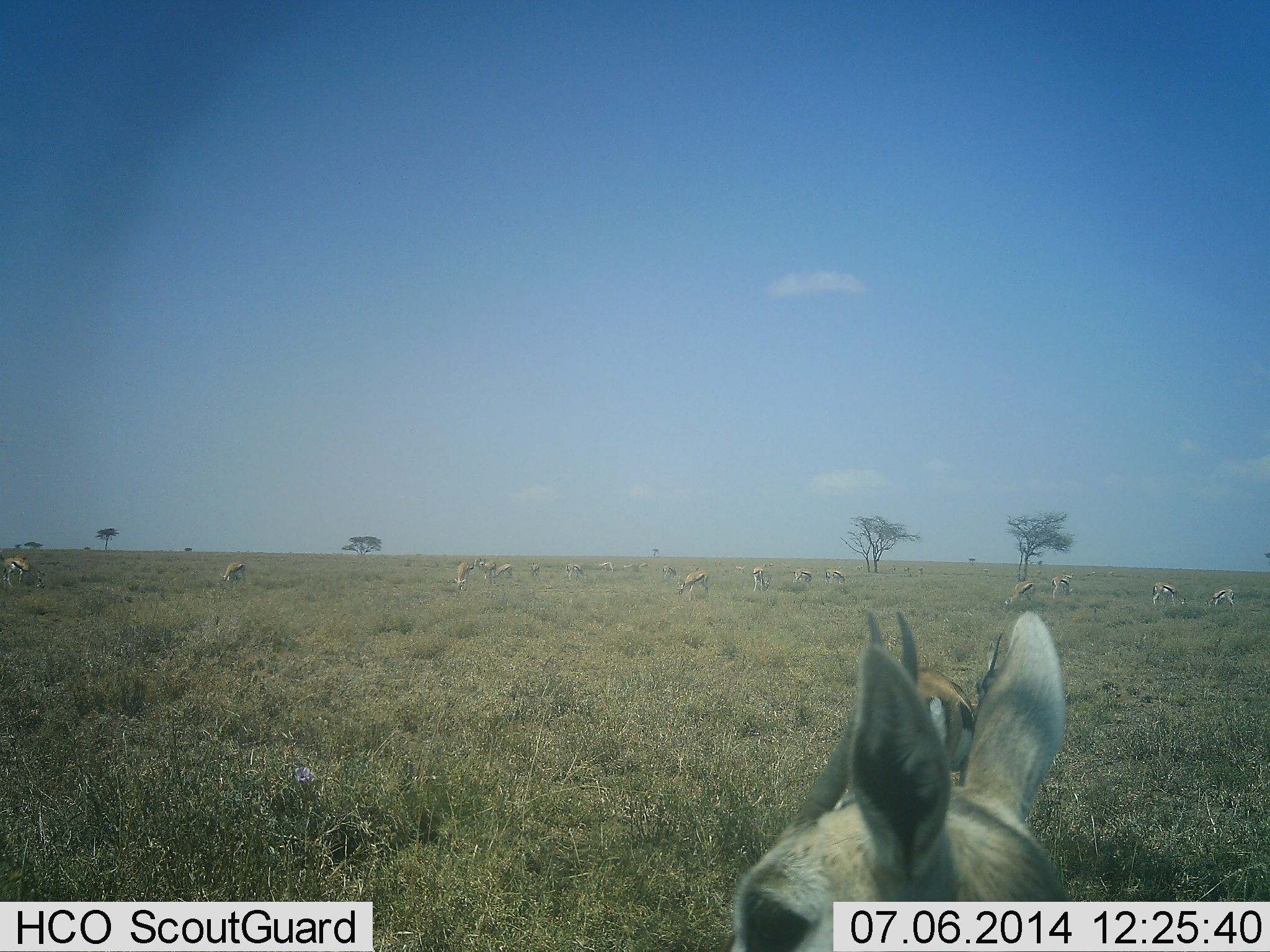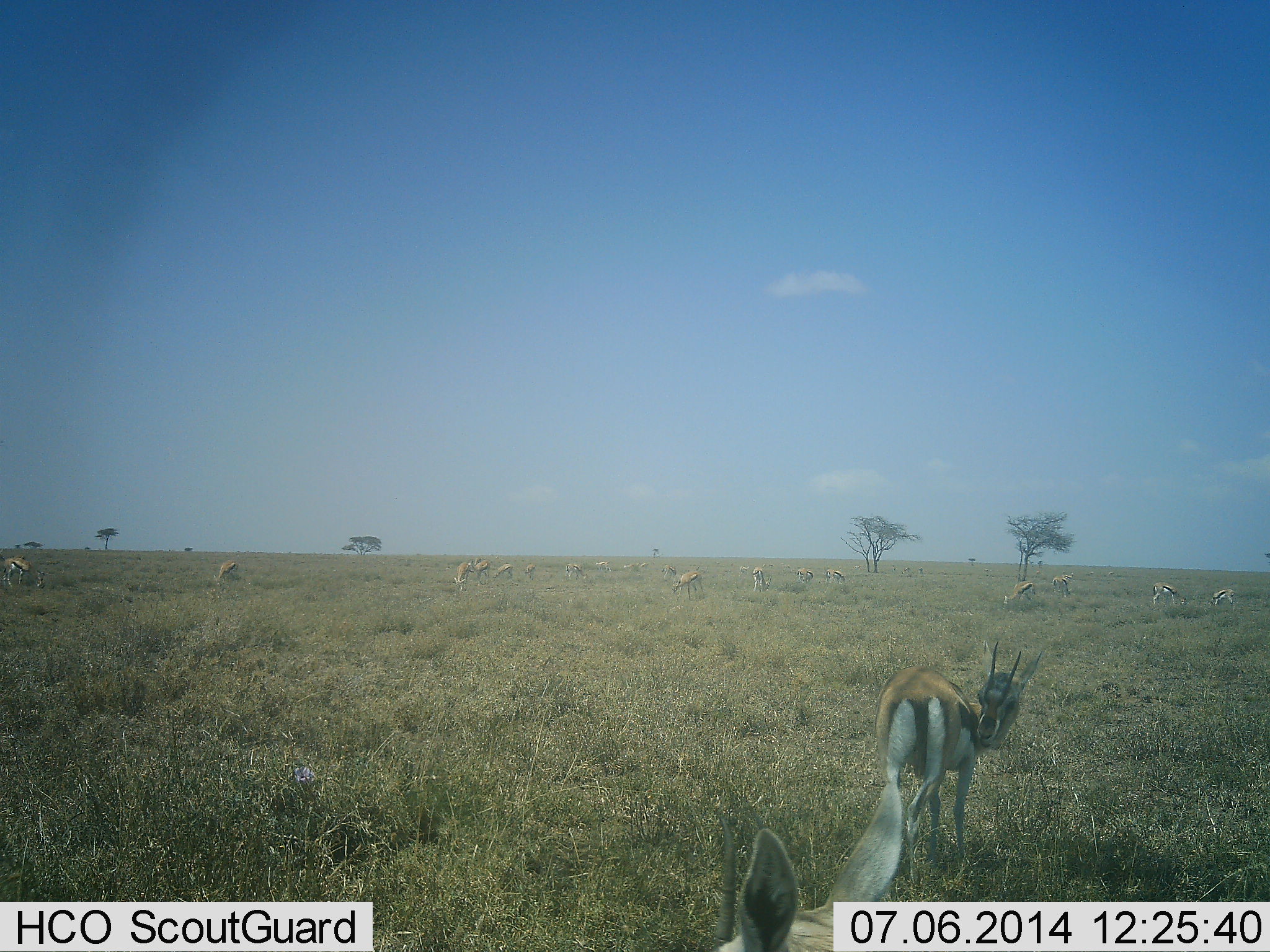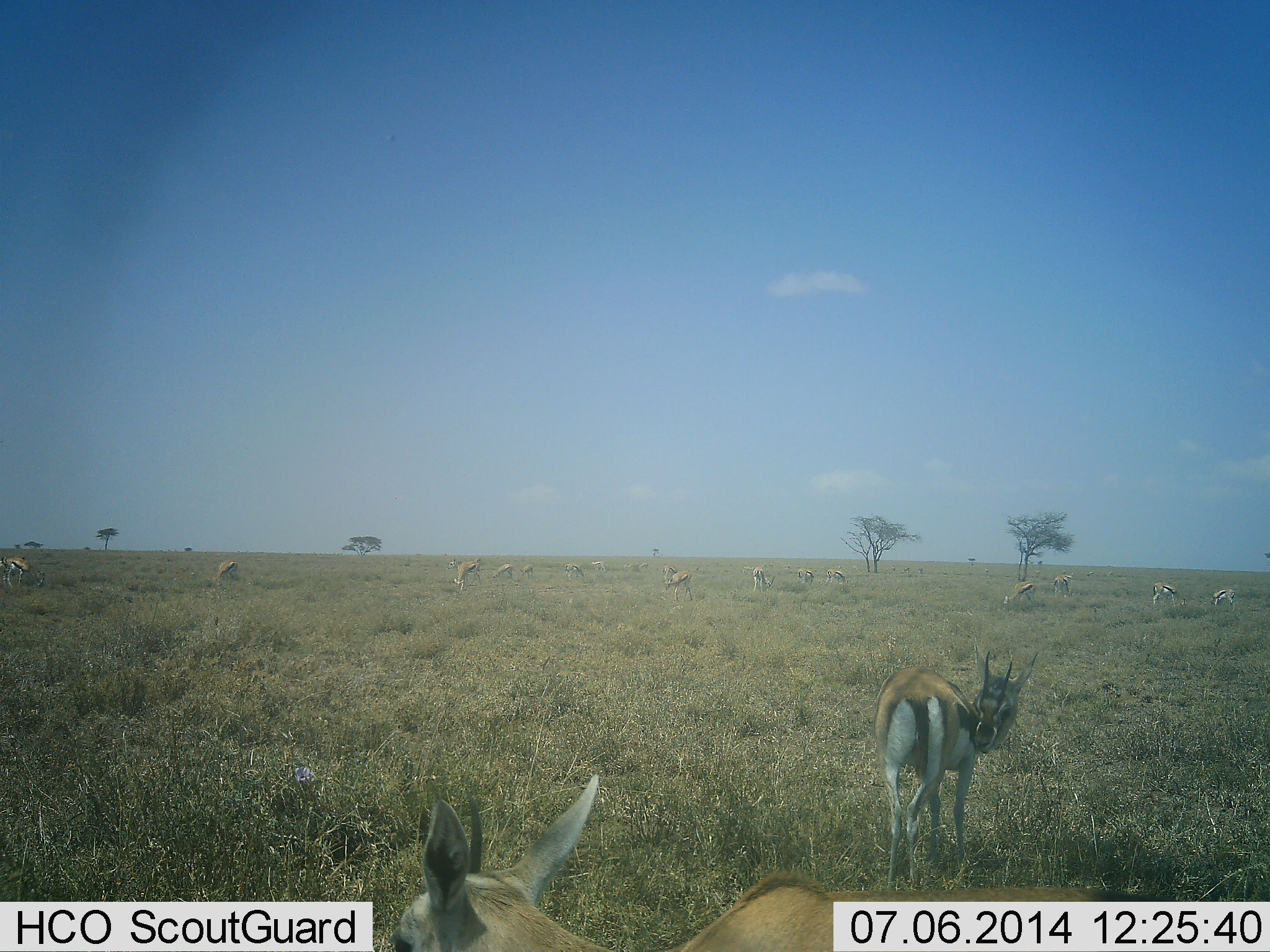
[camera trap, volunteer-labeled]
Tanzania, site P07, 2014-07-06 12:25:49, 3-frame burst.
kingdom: Animalia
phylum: Chordata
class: Mammalia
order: Artiodactyla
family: Bovidae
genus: Eudorcas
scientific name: Eudorcas thomsonii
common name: thomson's gazelle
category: gazellethomsons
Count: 11-50.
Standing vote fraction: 68%.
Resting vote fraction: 5%.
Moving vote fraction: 63%.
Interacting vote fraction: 2%.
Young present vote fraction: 2%.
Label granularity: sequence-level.